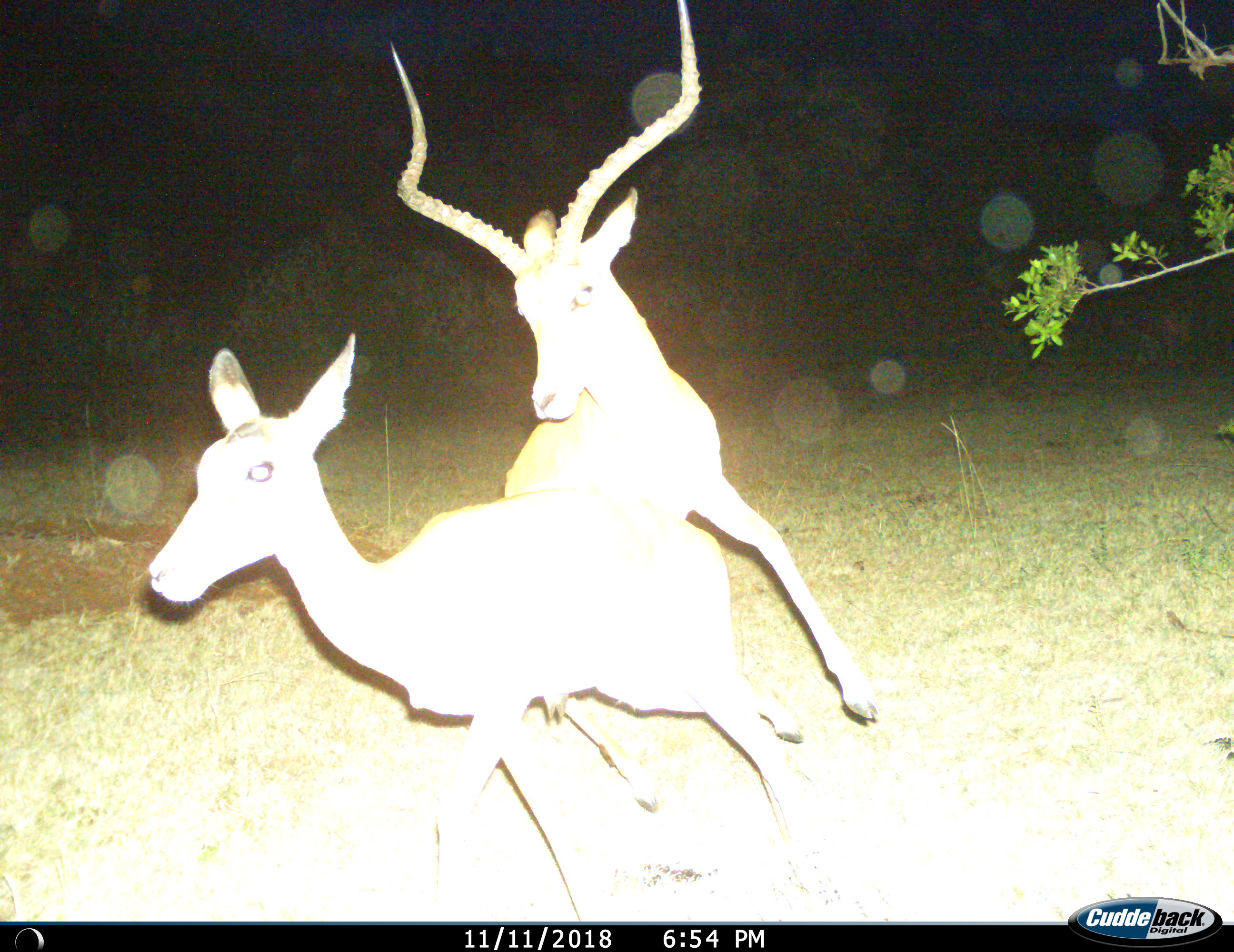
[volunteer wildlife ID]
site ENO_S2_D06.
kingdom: Animalia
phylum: Chordata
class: Mammalia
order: Artiodactyla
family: Bovidae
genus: Aepyceros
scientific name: Aepyceros melampus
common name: impala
Impala (Aepyceros melampus), count 2. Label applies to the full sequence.